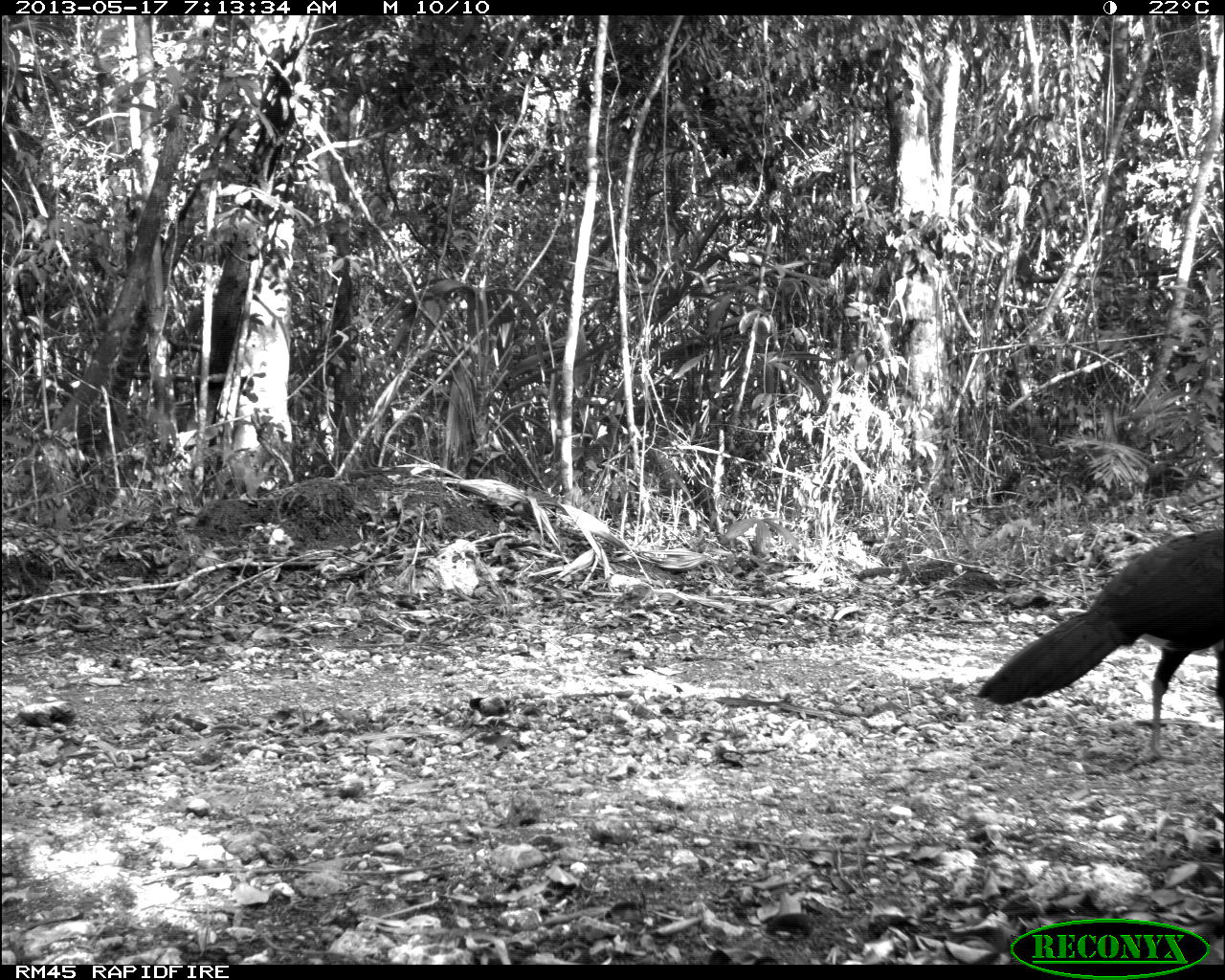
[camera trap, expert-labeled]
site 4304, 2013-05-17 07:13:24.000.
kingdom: Animalia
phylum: Chordata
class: Aves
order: Galliformes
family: Cracidae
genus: Crax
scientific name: Crax rubra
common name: great curassow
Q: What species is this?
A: Crax rubra (great curassow).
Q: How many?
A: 1.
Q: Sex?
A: Male.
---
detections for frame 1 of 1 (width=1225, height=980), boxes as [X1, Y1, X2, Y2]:
crax rubra: [977, 529, 1223, 755]